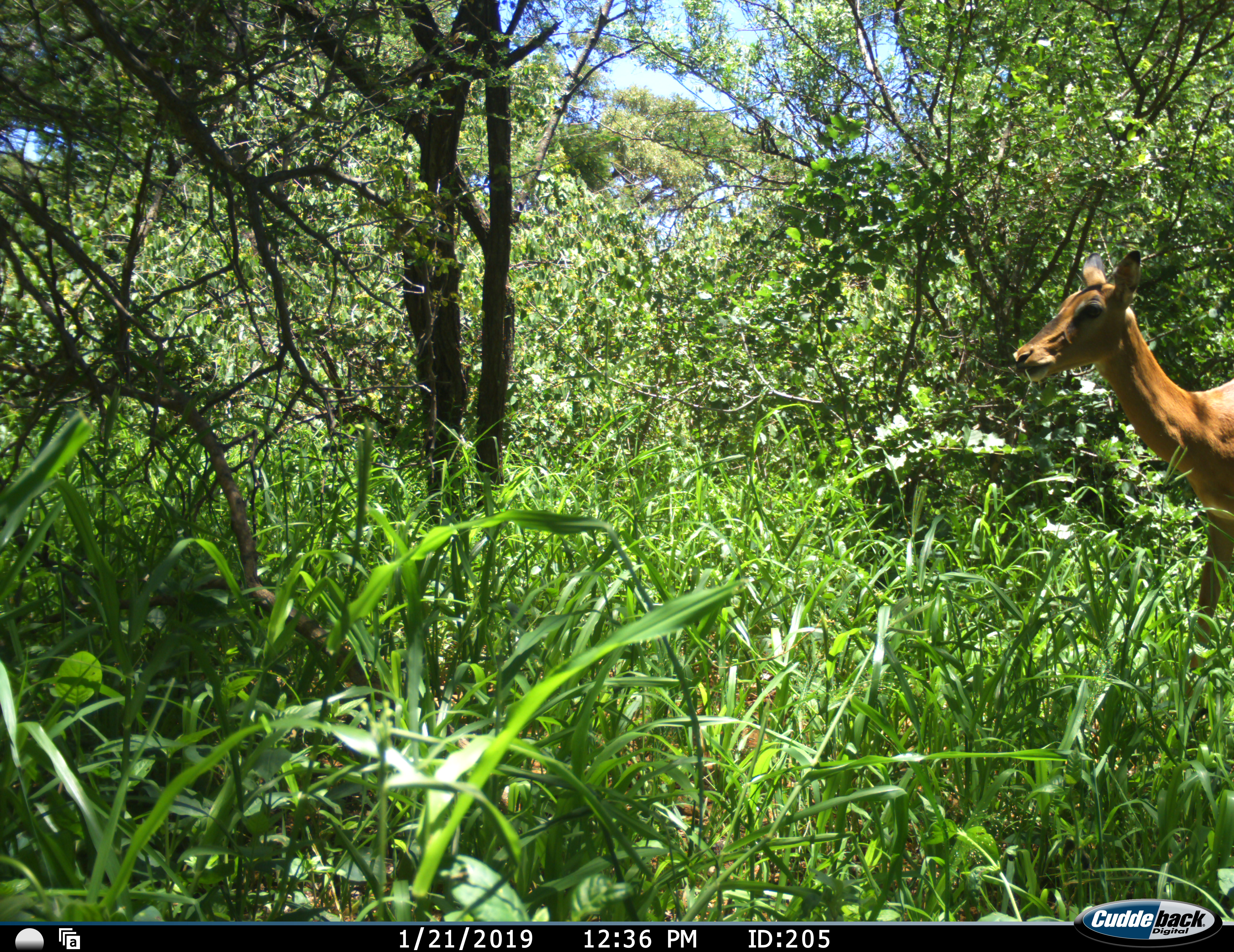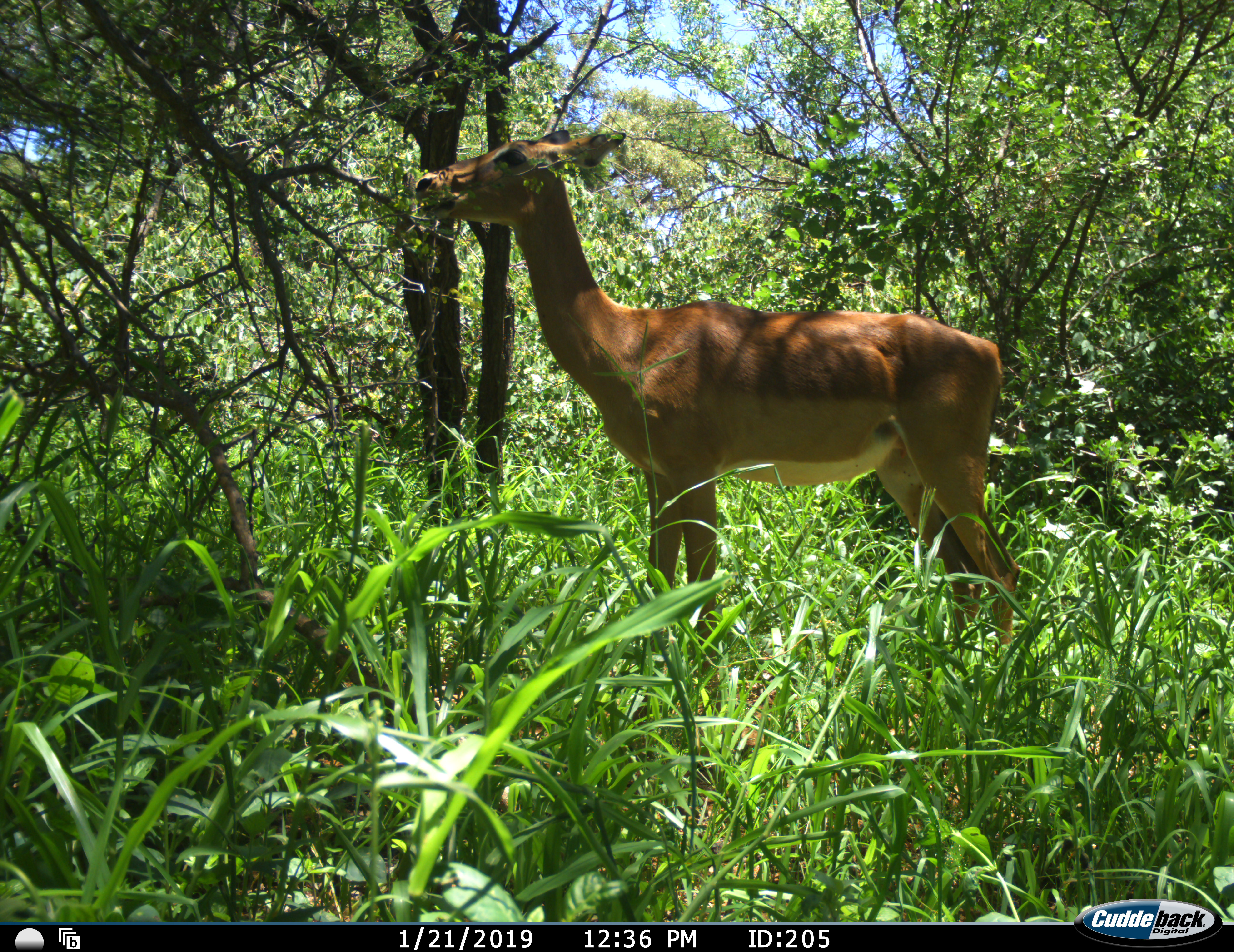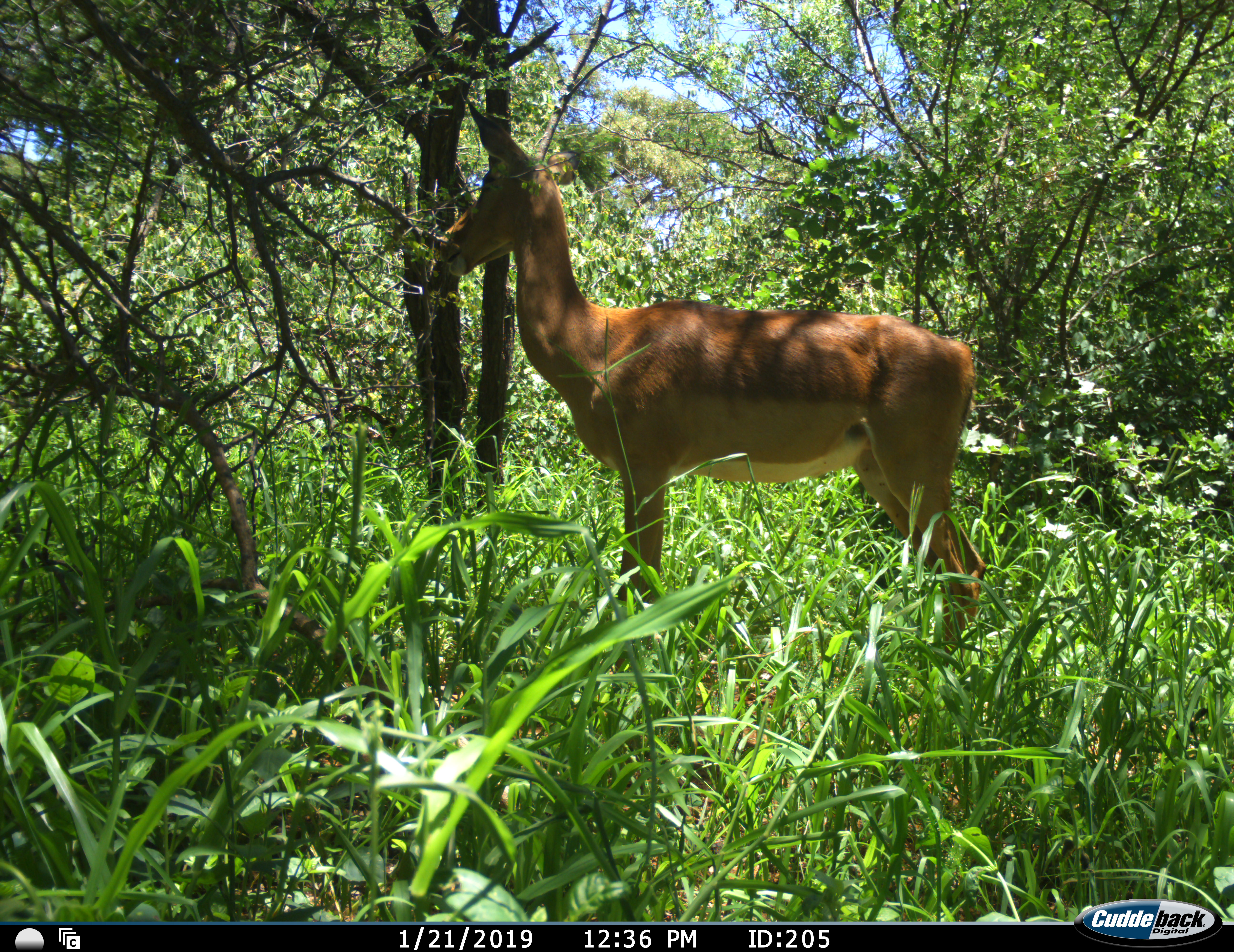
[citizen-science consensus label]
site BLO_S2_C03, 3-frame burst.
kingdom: Animalia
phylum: Chordata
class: Mammalia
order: Artiodactyla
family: Bovidae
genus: Aepyceros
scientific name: Aepyceros melampus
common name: impala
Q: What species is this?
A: Impala (Aepyceros melampus).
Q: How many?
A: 1.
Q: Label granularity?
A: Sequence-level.